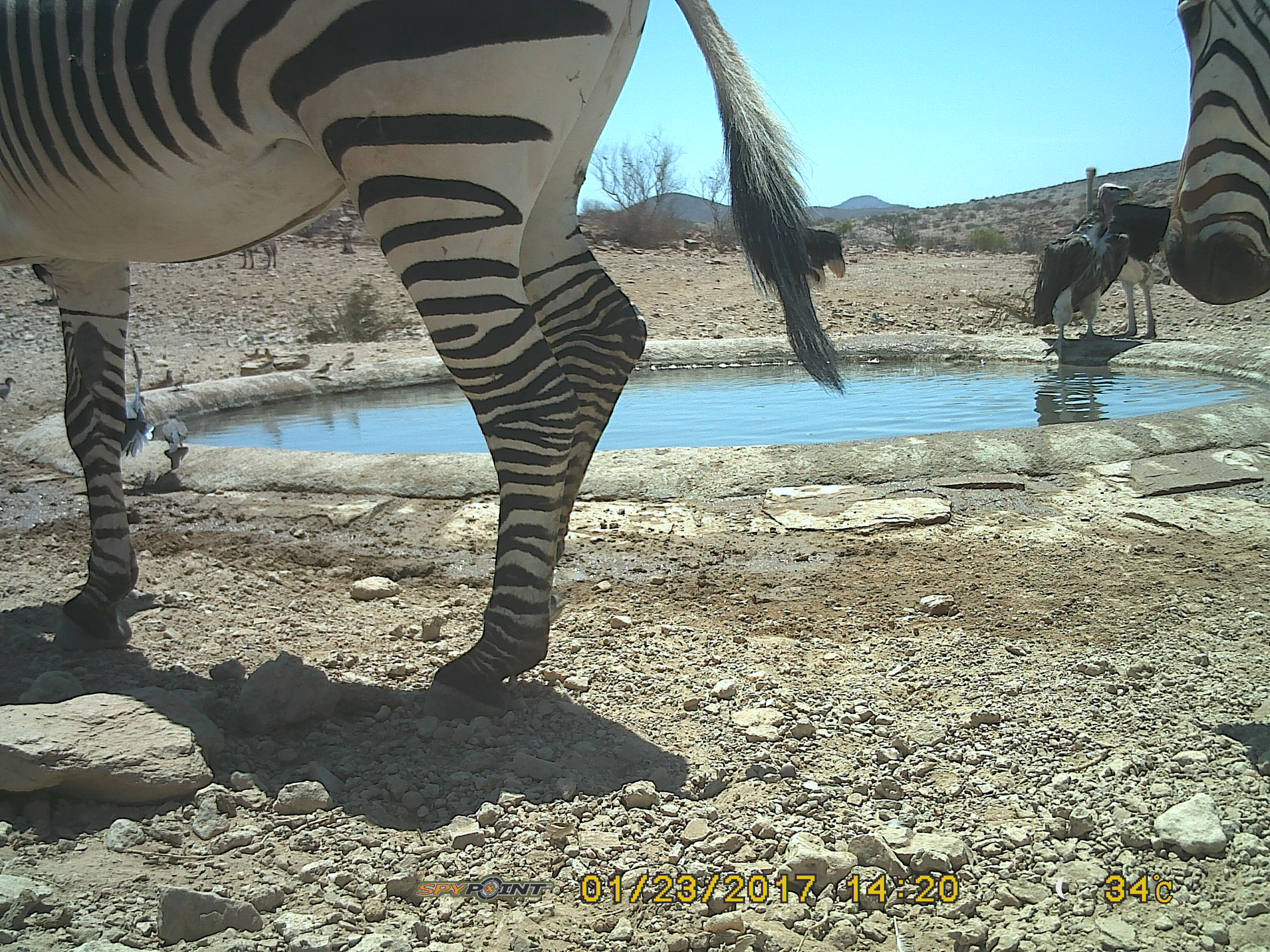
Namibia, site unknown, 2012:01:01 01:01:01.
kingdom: Animalia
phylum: Chordata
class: Mammalia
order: Perissodactyla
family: Equidae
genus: Equus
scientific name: Equus zebra hartmannae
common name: hartmann's mountain zebra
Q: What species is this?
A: Equus zebra hartmannae (hartmann's mountain zebra).